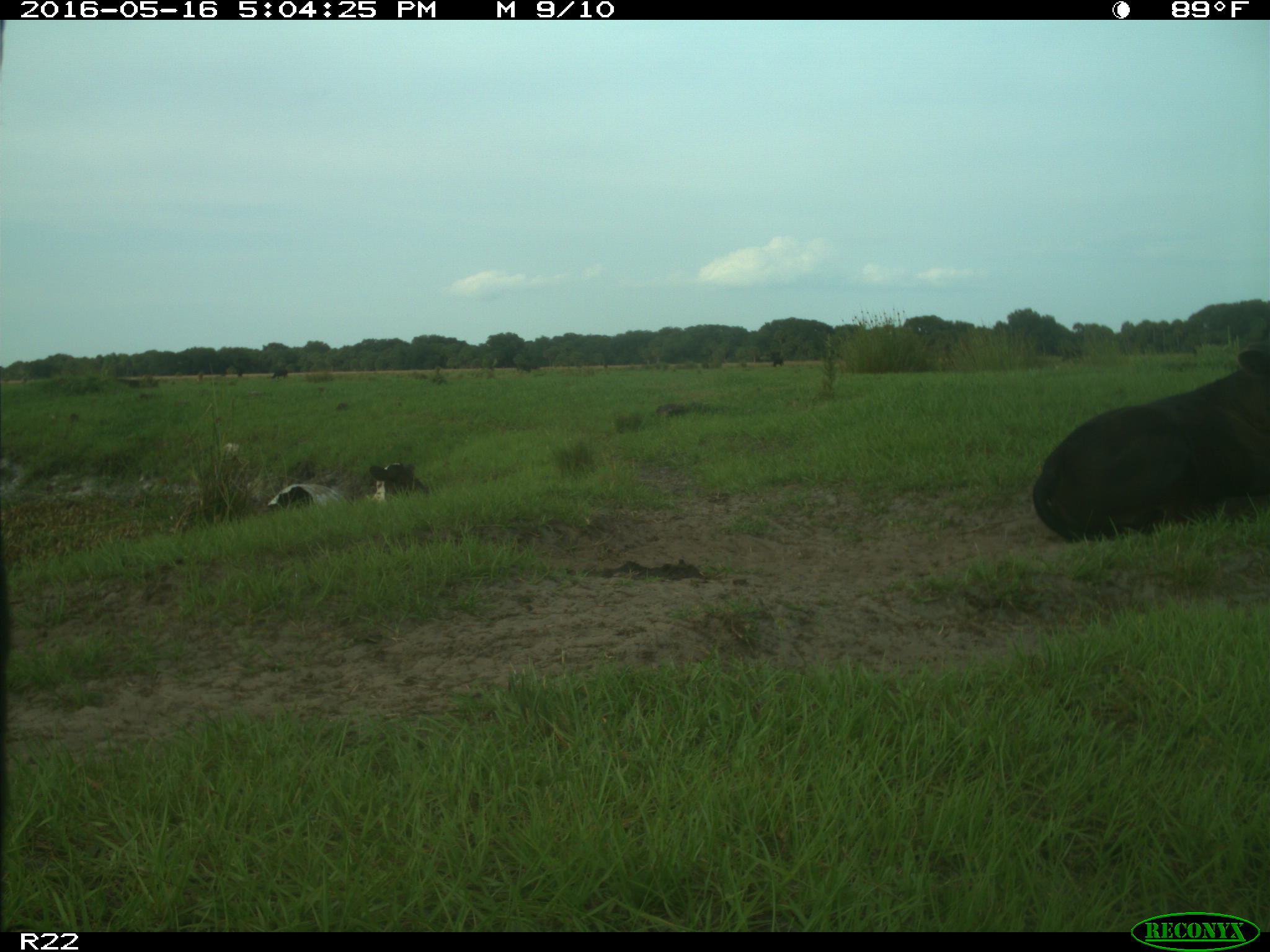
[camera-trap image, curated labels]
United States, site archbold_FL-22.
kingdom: Animalia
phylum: Chordata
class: Mammalia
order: Artiodactyla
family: Bovidae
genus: Bos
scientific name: Bos taurus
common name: domestic cow